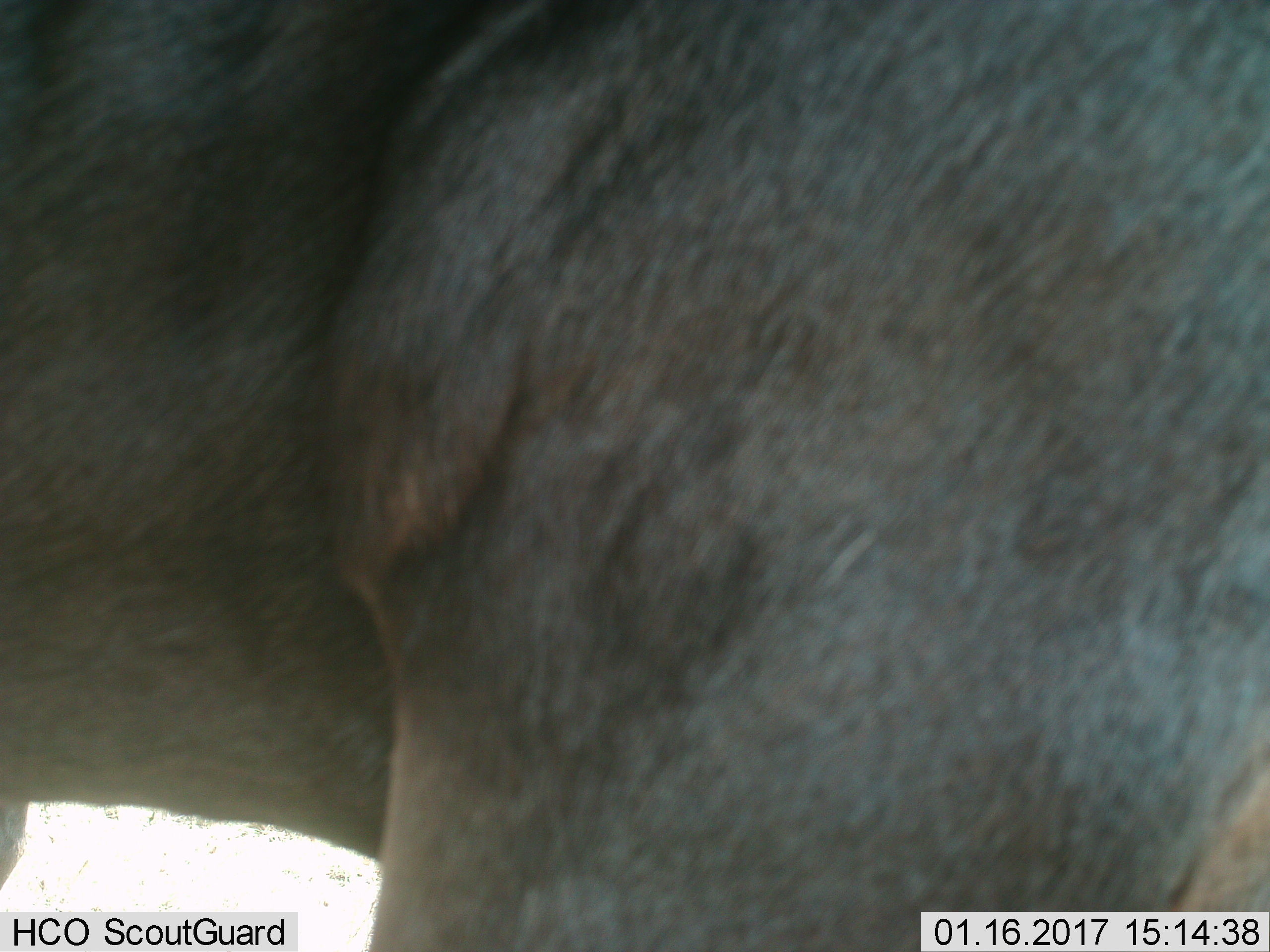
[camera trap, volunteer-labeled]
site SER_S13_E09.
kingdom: Animalia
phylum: Chordata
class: Mammalia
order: Artiodactyla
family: Bovidae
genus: Connochaetes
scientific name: Connochaetes taurinus taurinus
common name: blue wildebeest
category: wildebeestblue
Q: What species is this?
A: Wildebeestblue (blue wildebeest) (Connochaetes taurinus taurinus).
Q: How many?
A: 1.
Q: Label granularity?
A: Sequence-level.